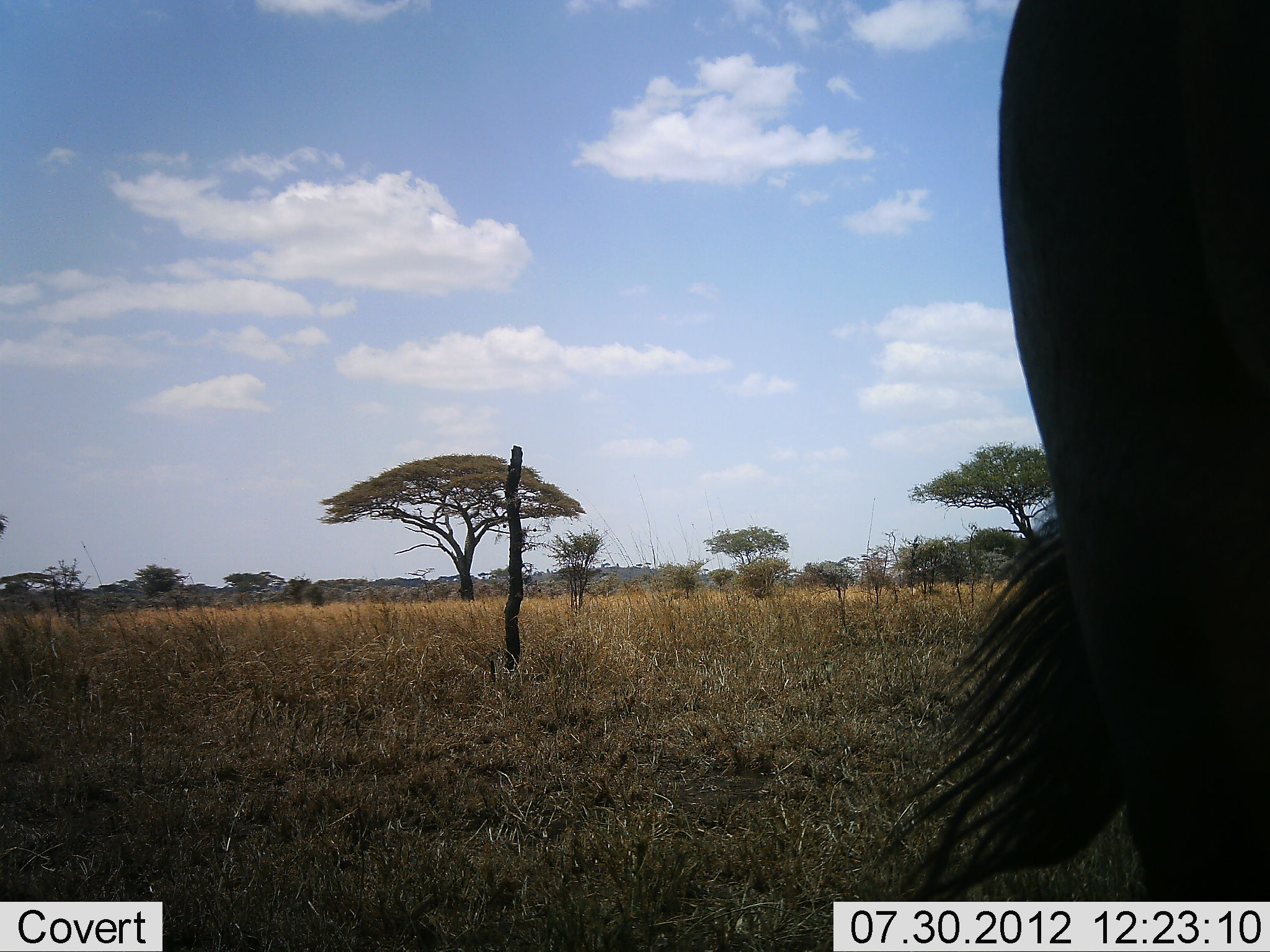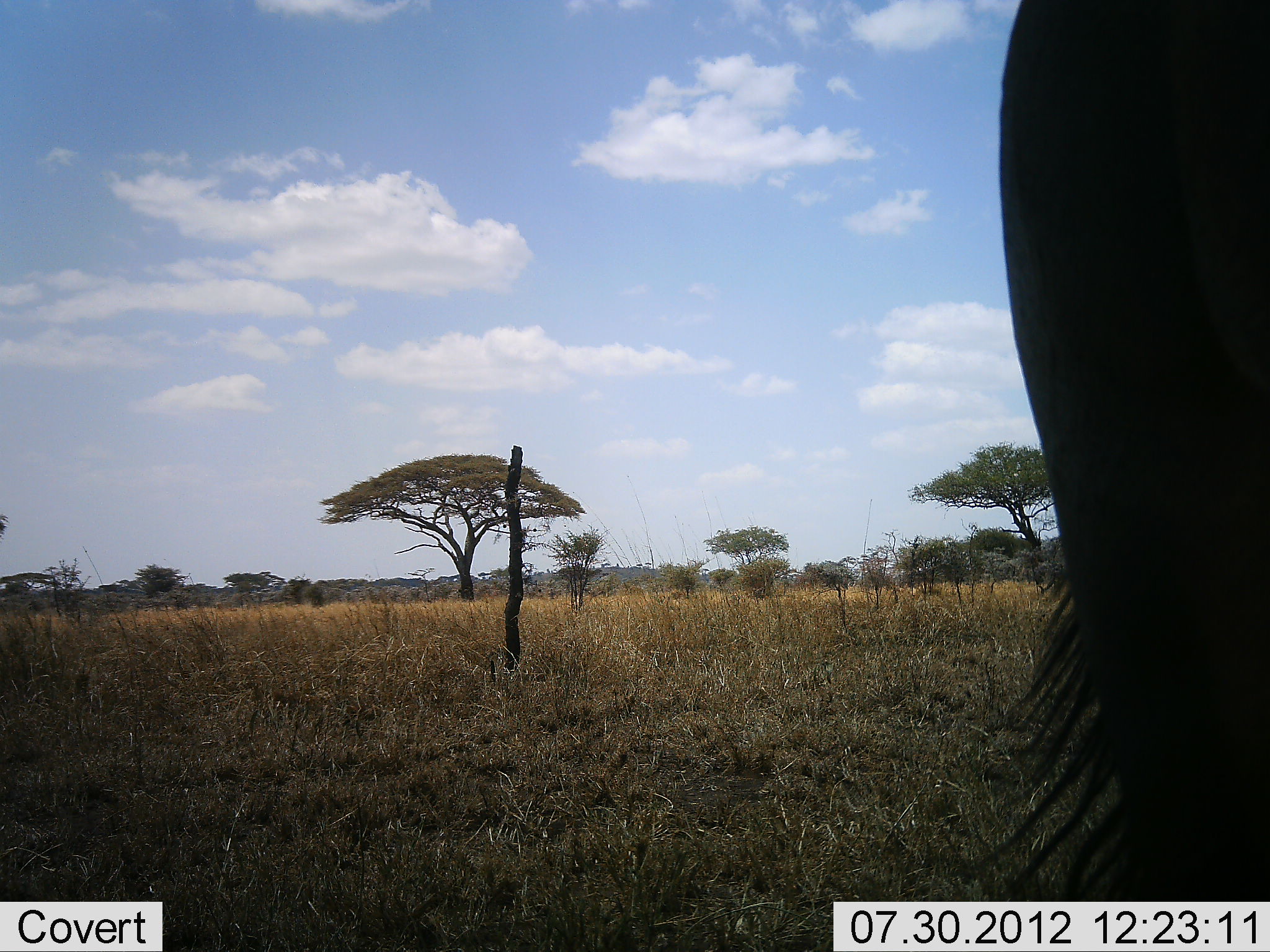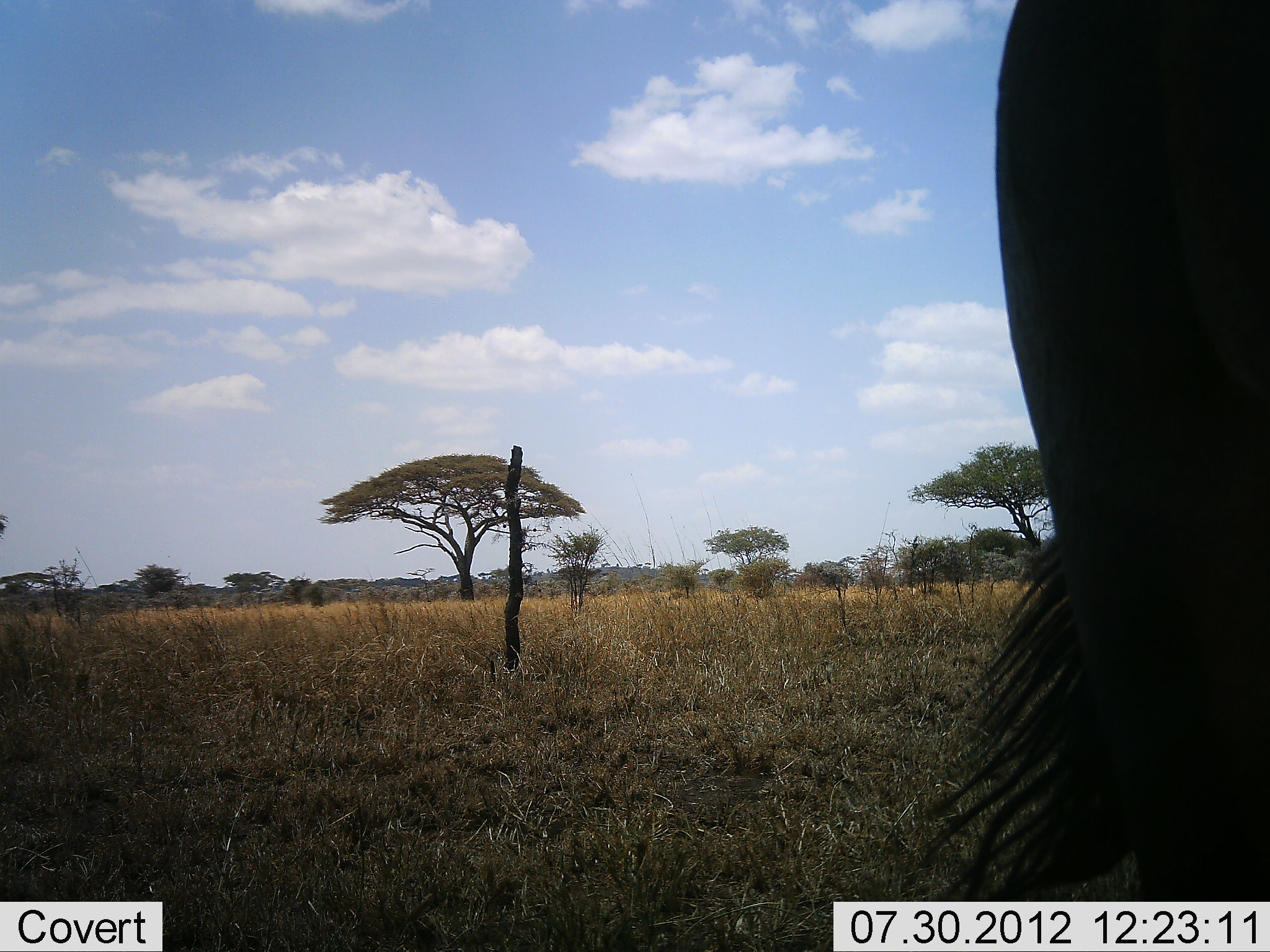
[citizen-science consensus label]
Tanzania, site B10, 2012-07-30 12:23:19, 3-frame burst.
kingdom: Animalia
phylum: Chordata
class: Mammalia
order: Artiodactyla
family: Bovidae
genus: Connochaetes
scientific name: Connochaetes taurinus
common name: blue wildebeest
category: wildebeest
Wildebeest (blue wildebeest) (Connochaetes taurinus), count 1. Behavior (volunteer vote fractions): standing 100%, resting 0%, moving 0%, interacting 0%. Young present (vote fraction): 0%. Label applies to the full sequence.